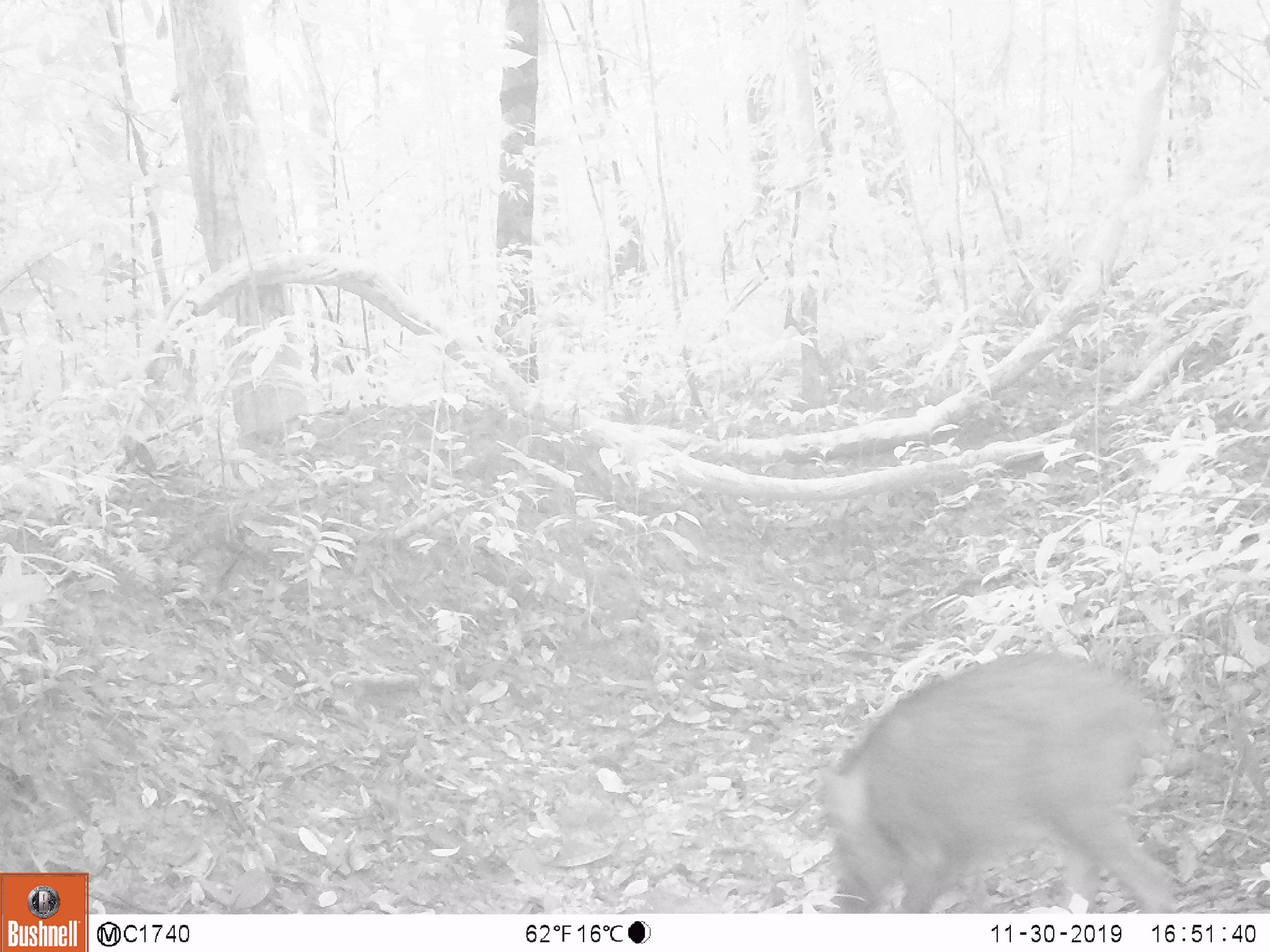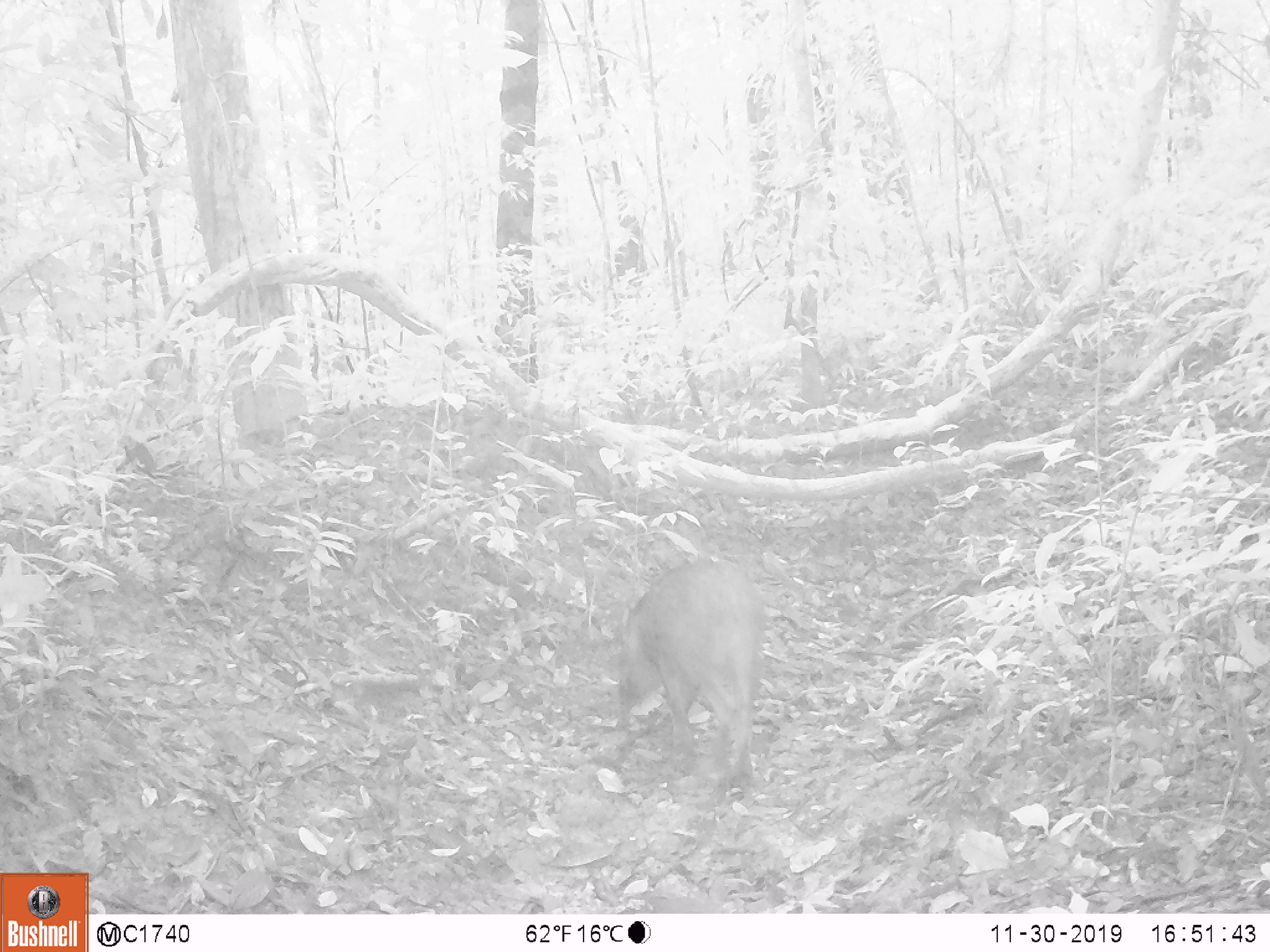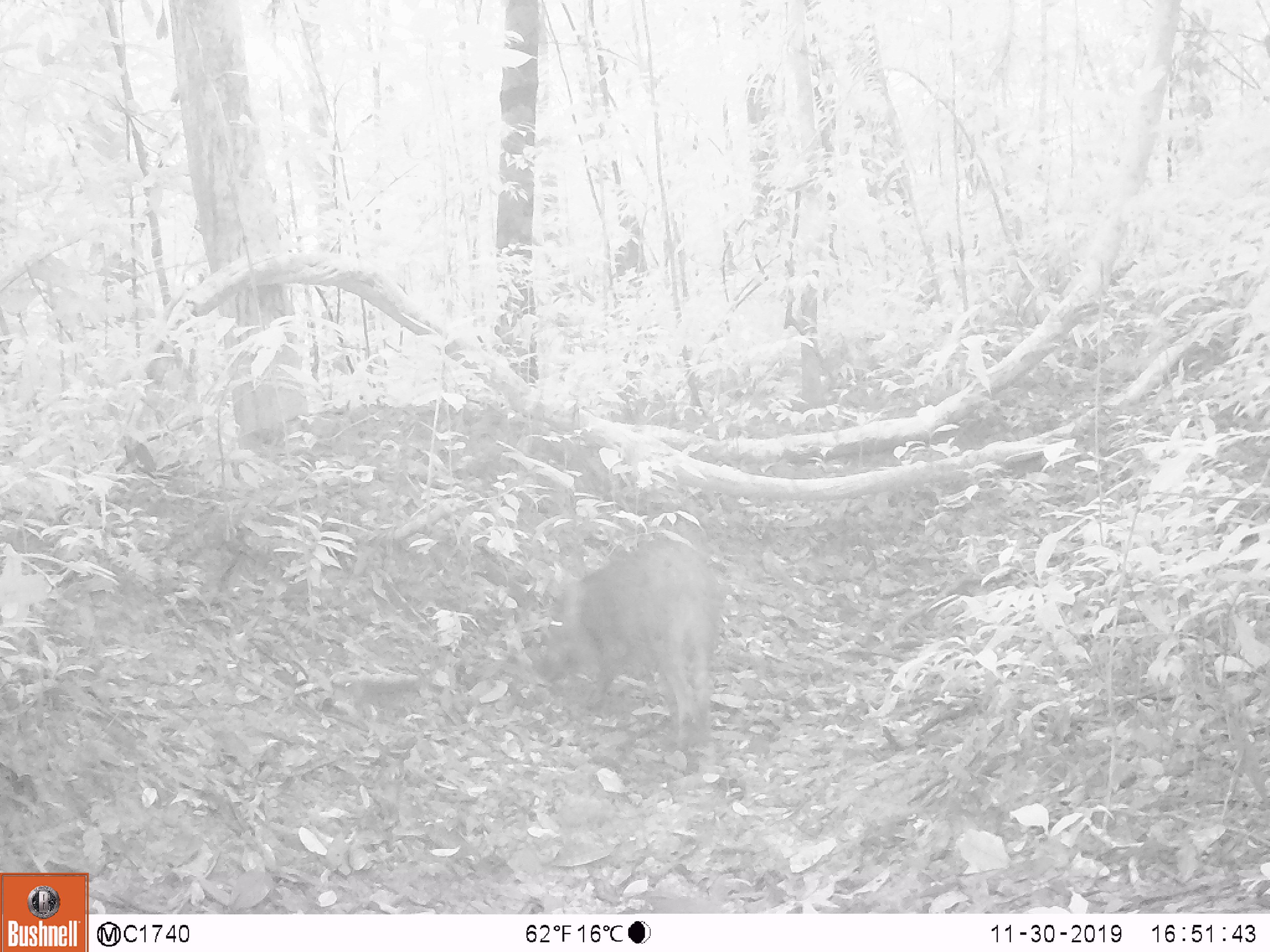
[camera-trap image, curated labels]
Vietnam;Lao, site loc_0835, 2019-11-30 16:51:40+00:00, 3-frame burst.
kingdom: Animalia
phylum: Chordata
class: Mammalia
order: Artiodactyla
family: Suidae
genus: Sus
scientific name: Sus scrofa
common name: eurasian wild pig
Eurasian wild pig (Sus scrofa). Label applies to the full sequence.